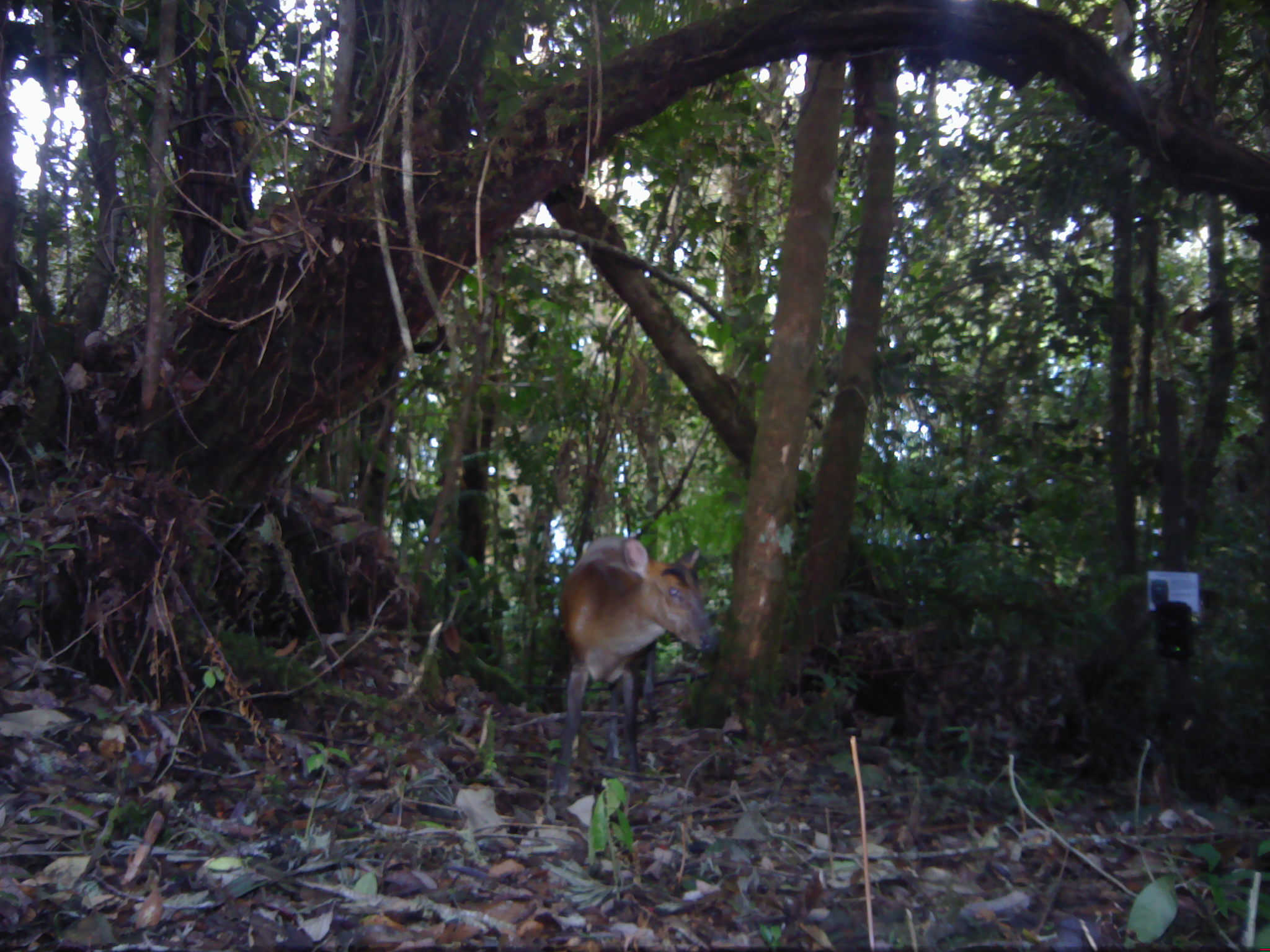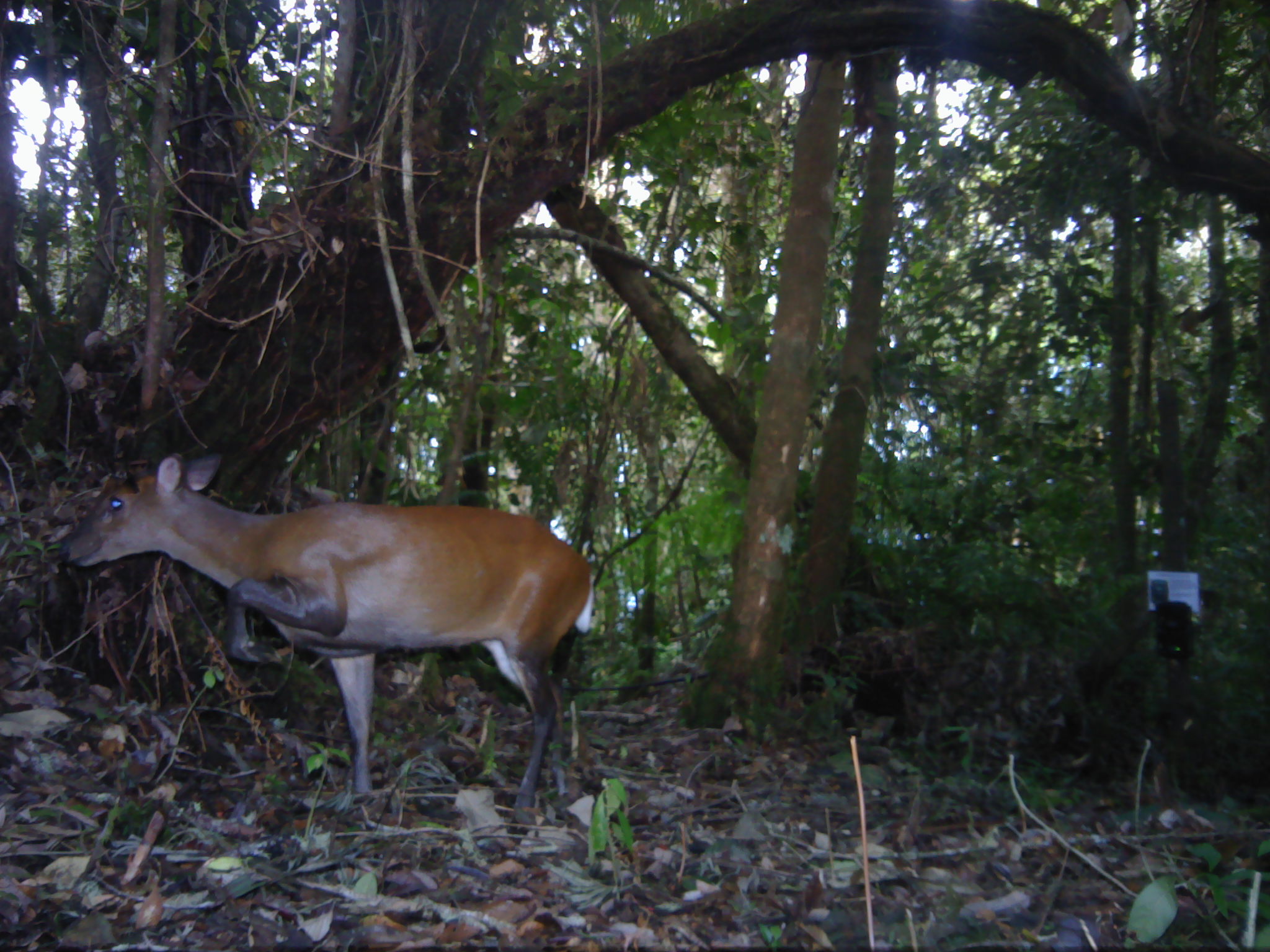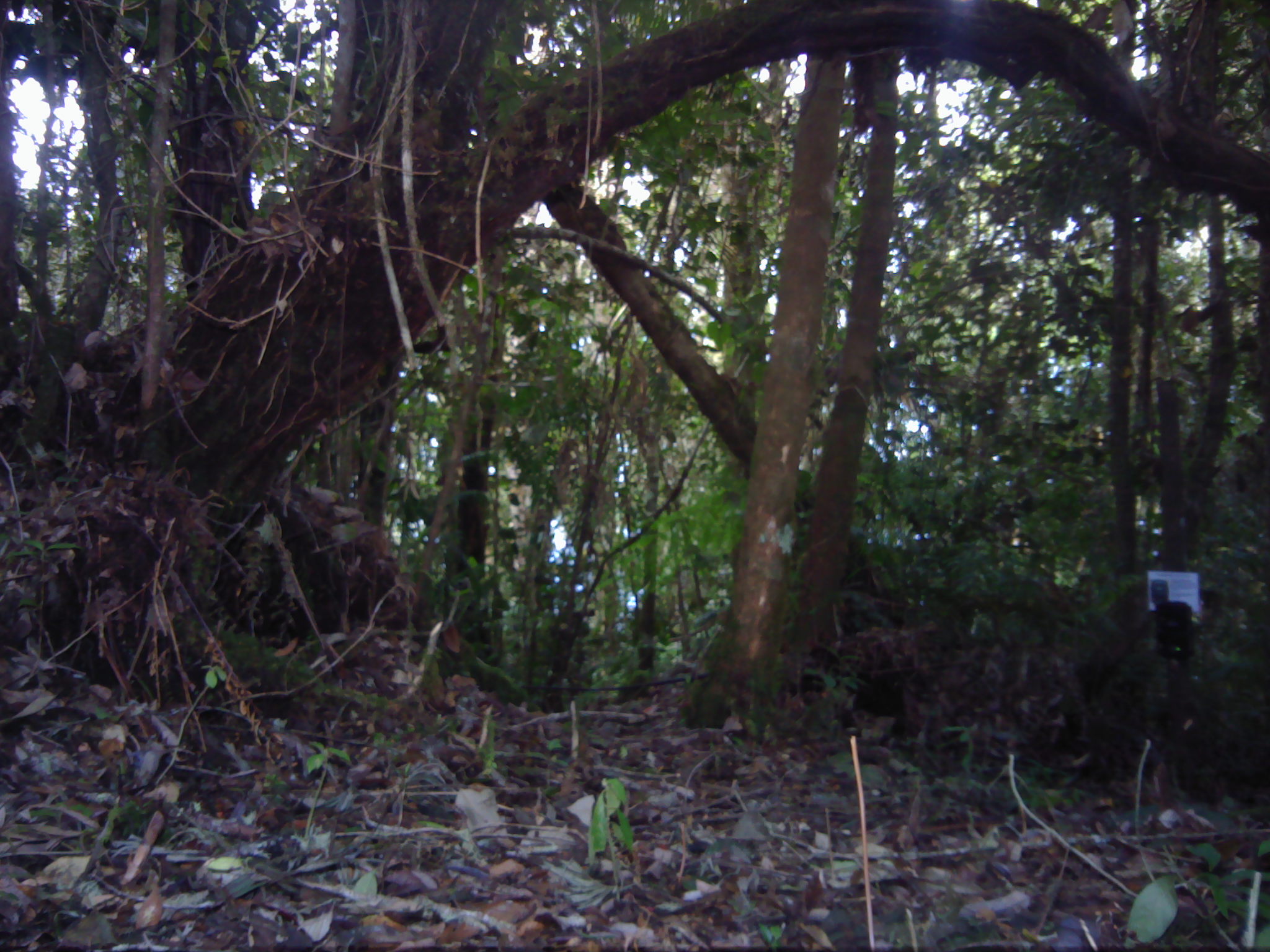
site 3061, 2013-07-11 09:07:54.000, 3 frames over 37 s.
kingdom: Animalia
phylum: Chordata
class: Mammalia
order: Artiodactyla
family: Cervidae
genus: Muntiacus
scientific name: Muntiacus muntjak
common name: southern red muntjac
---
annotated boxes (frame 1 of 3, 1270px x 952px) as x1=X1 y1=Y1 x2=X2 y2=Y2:
muntiacus muntjak: x1=549 y1=533 x2=720 y2=798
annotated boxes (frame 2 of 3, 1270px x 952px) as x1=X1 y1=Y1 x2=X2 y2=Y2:
muntiacus muntjak: x1=63 y1=452 x2=594 y2=833